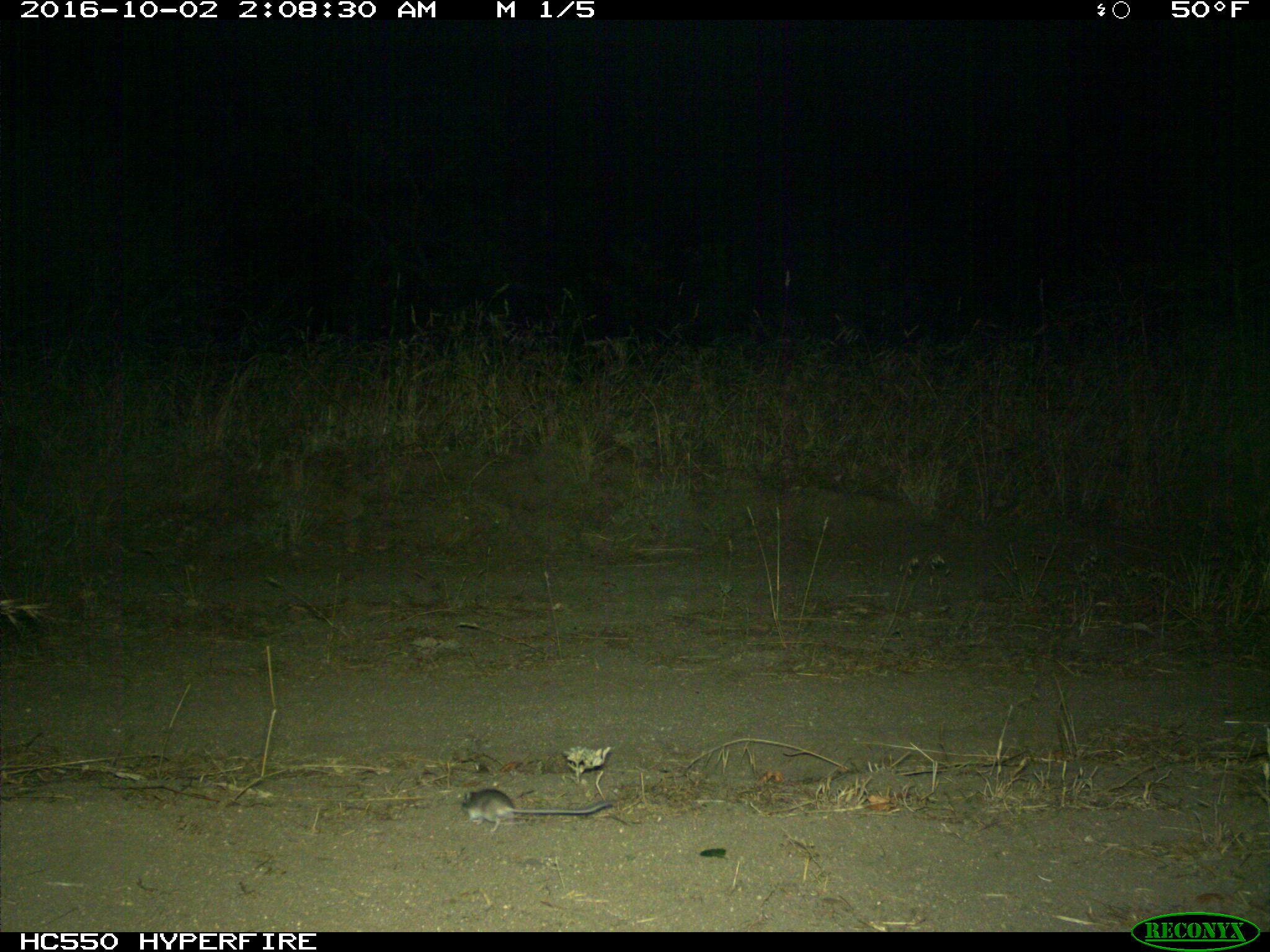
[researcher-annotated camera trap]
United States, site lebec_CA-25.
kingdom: Animalia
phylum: Chordata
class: Mammalia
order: Rodentia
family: Cricetidae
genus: Peromyscus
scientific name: Peromyscus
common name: deermice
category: unidentified deer mouse